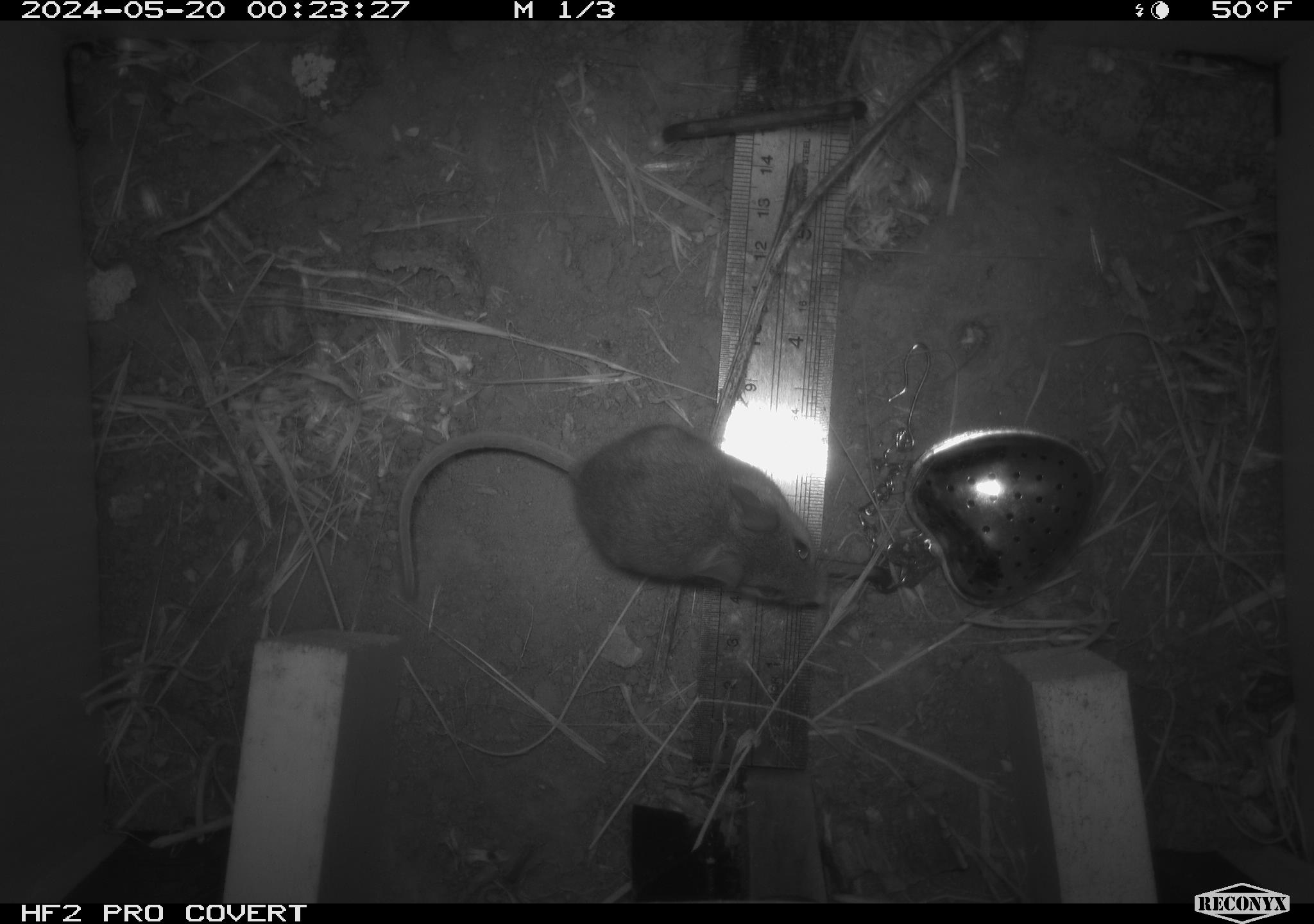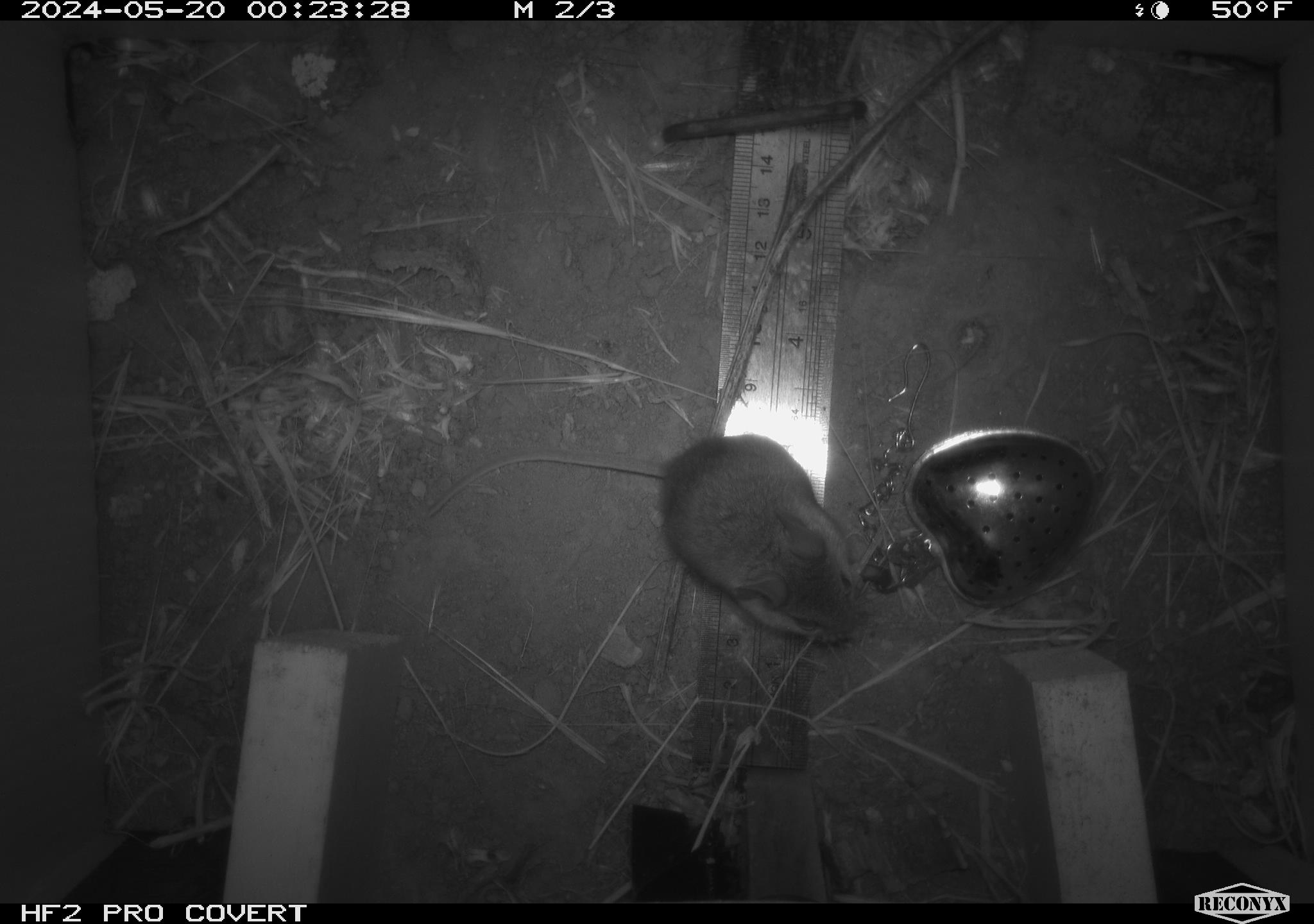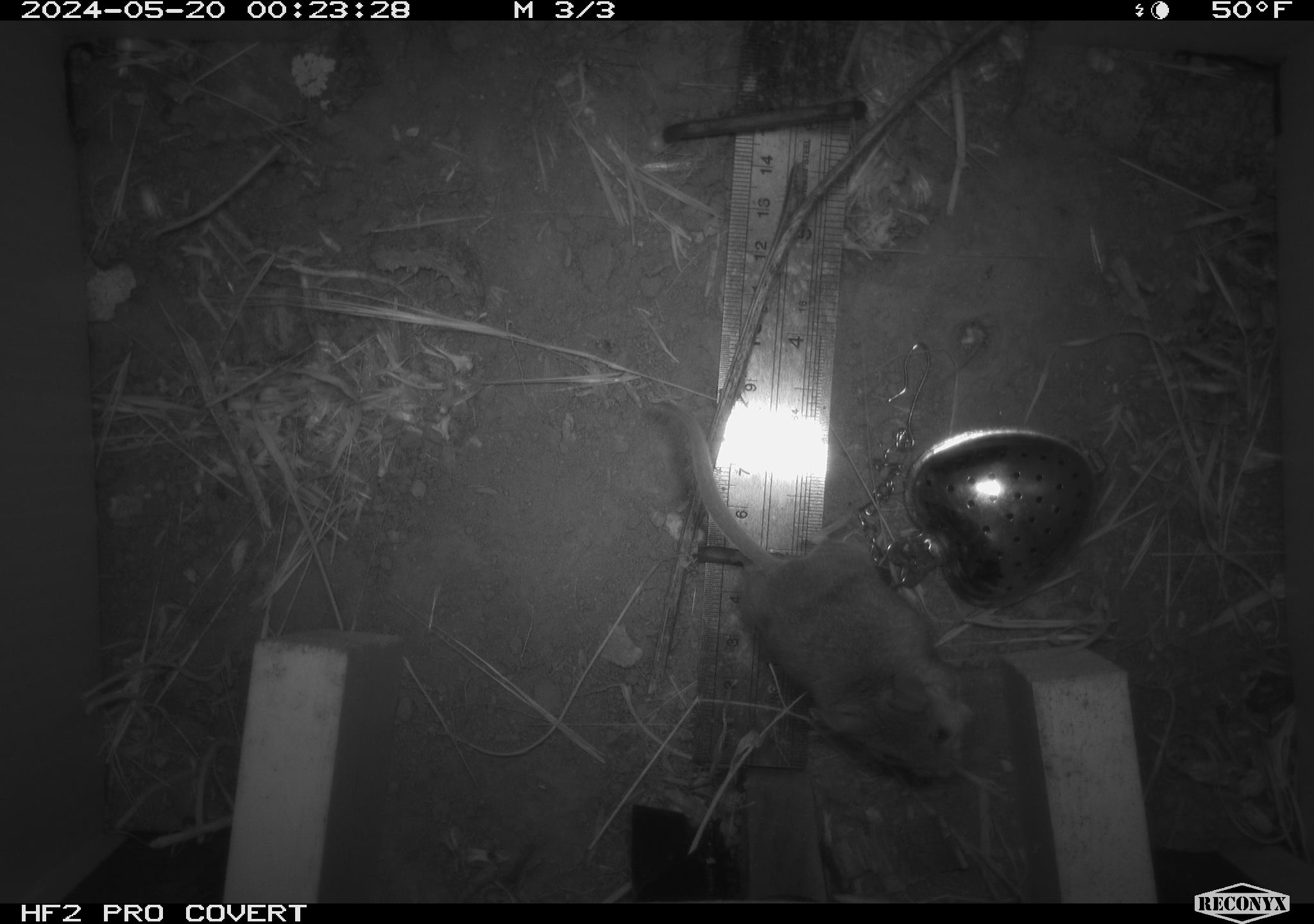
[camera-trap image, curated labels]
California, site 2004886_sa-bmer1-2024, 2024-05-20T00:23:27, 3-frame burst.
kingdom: Animalia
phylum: Chordata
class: Mammalia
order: Rodentia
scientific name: Rodentia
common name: mouse species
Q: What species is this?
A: Mouse species (Rodentia).